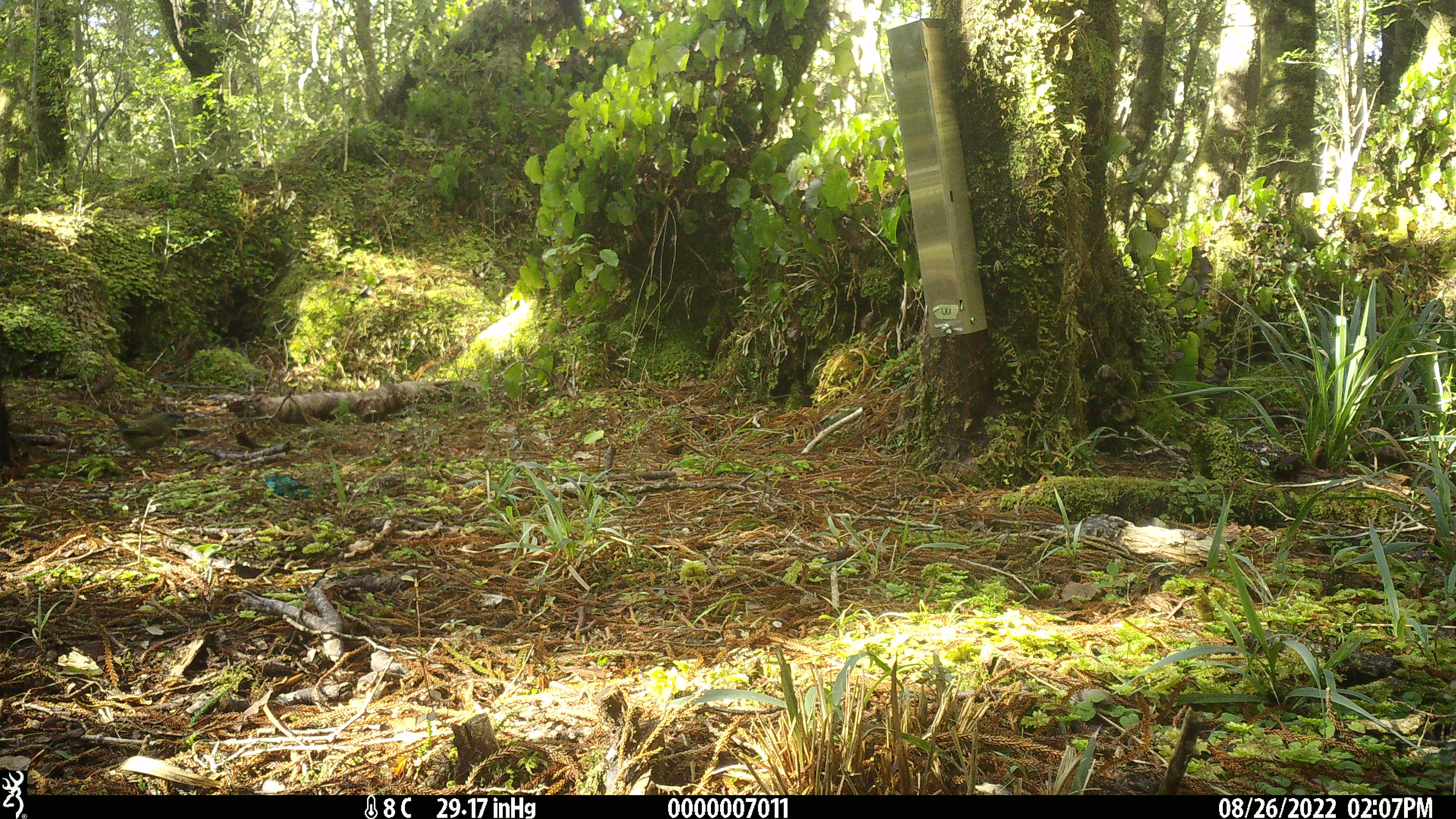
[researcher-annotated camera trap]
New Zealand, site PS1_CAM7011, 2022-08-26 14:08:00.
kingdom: Animalia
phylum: Chordata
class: Aves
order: Passeriformes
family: Meliphagidae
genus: Anthornis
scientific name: Anthornis melanura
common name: new zealand bellbird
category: bellbird